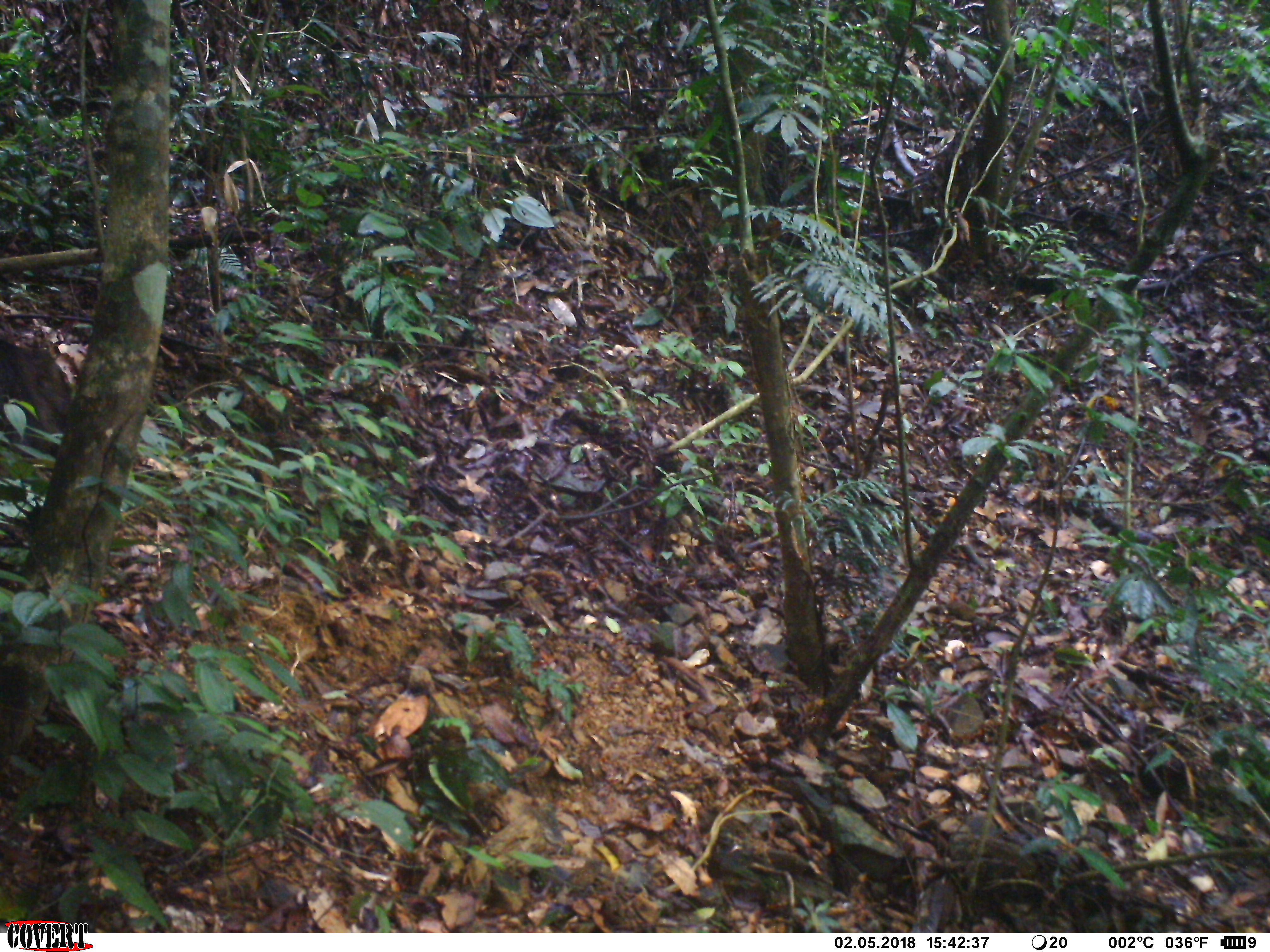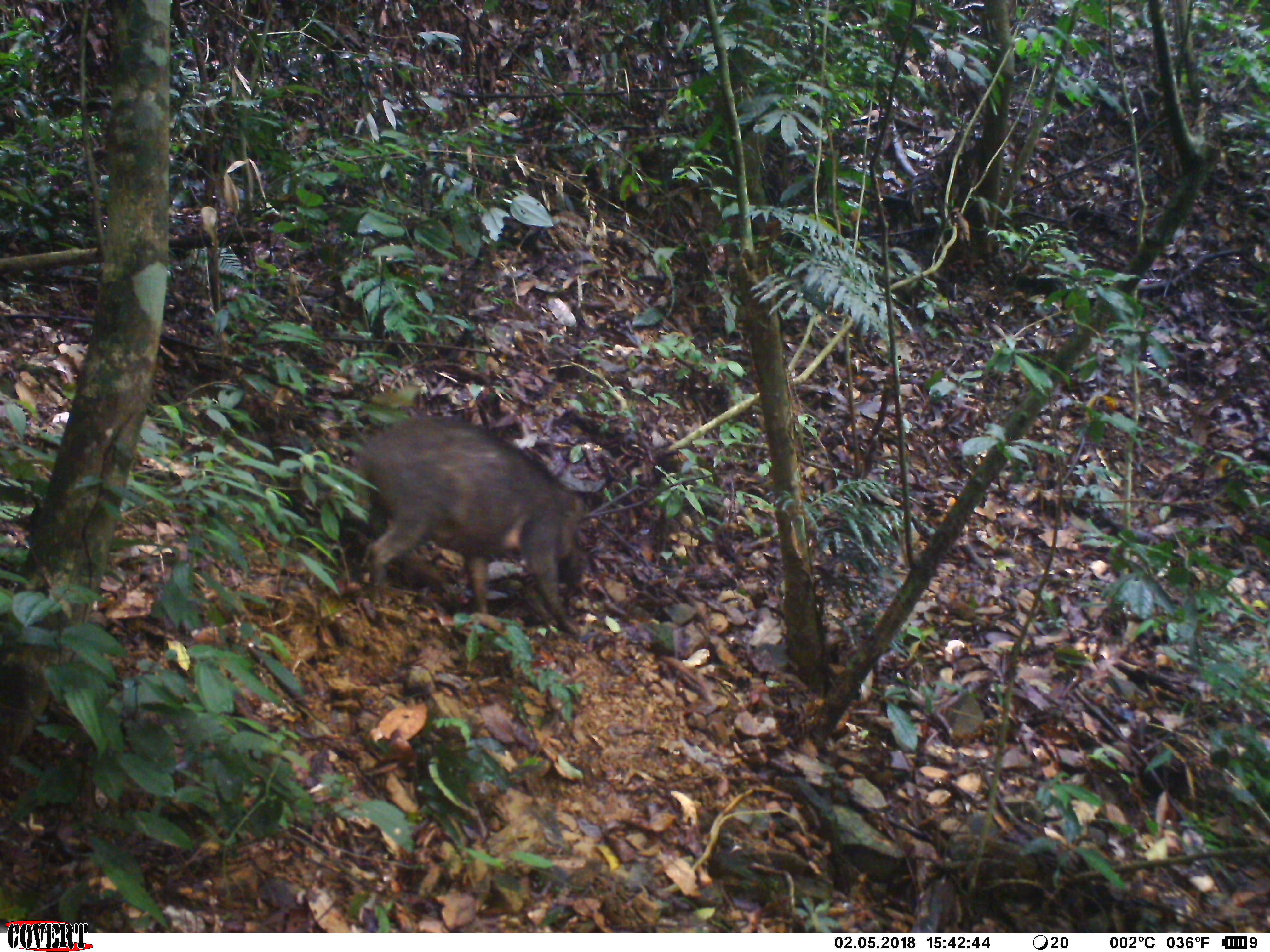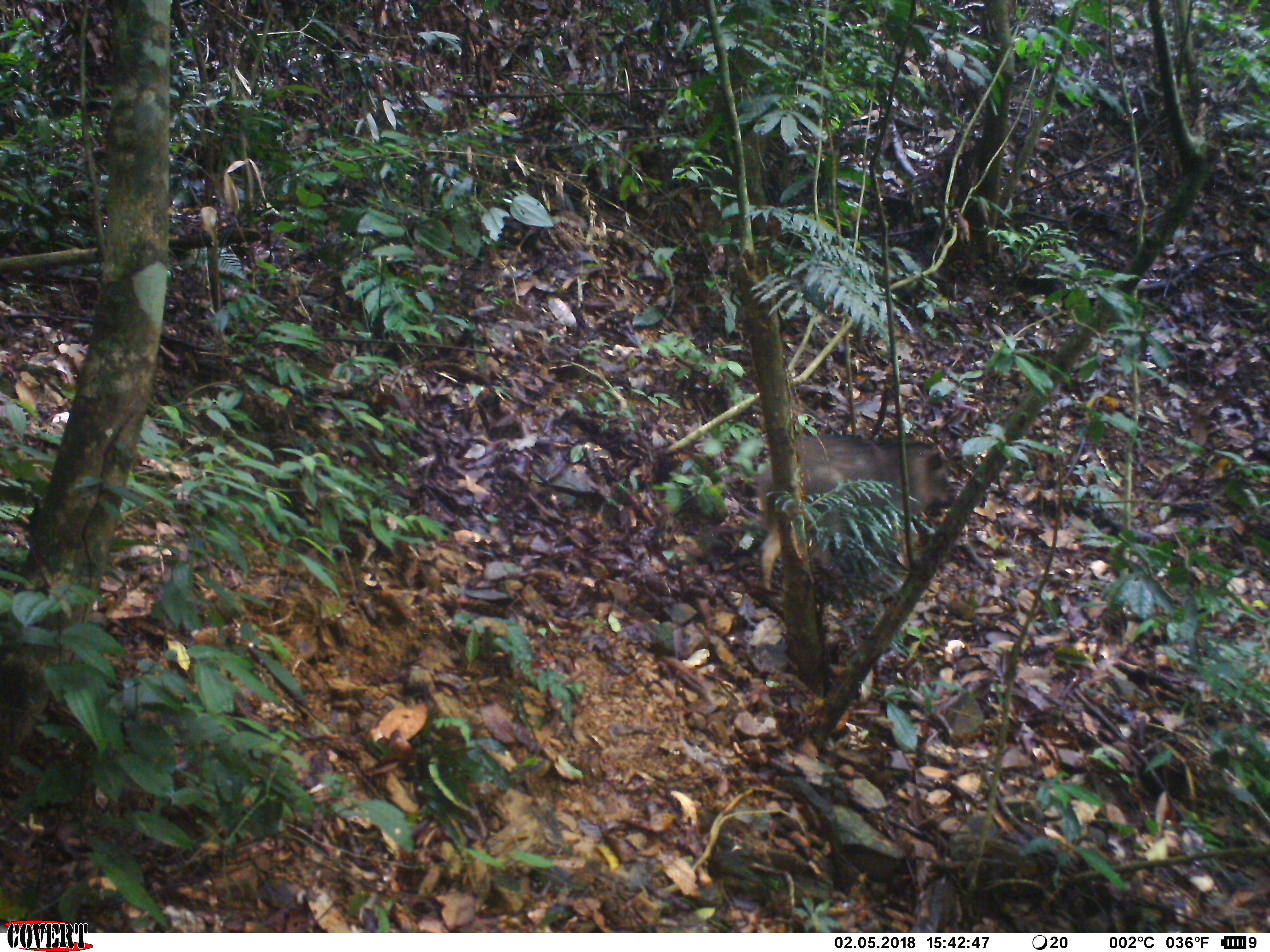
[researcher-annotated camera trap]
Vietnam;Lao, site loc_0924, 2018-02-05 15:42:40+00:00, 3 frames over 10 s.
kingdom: Animalia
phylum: Chordata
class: Mammalia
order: Artiodactyla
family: Suidae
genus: Sus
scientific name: Sus scrofa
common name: eurasian wild pig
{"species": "eurasian wild pig (Sus scrofa)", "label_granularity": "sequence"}